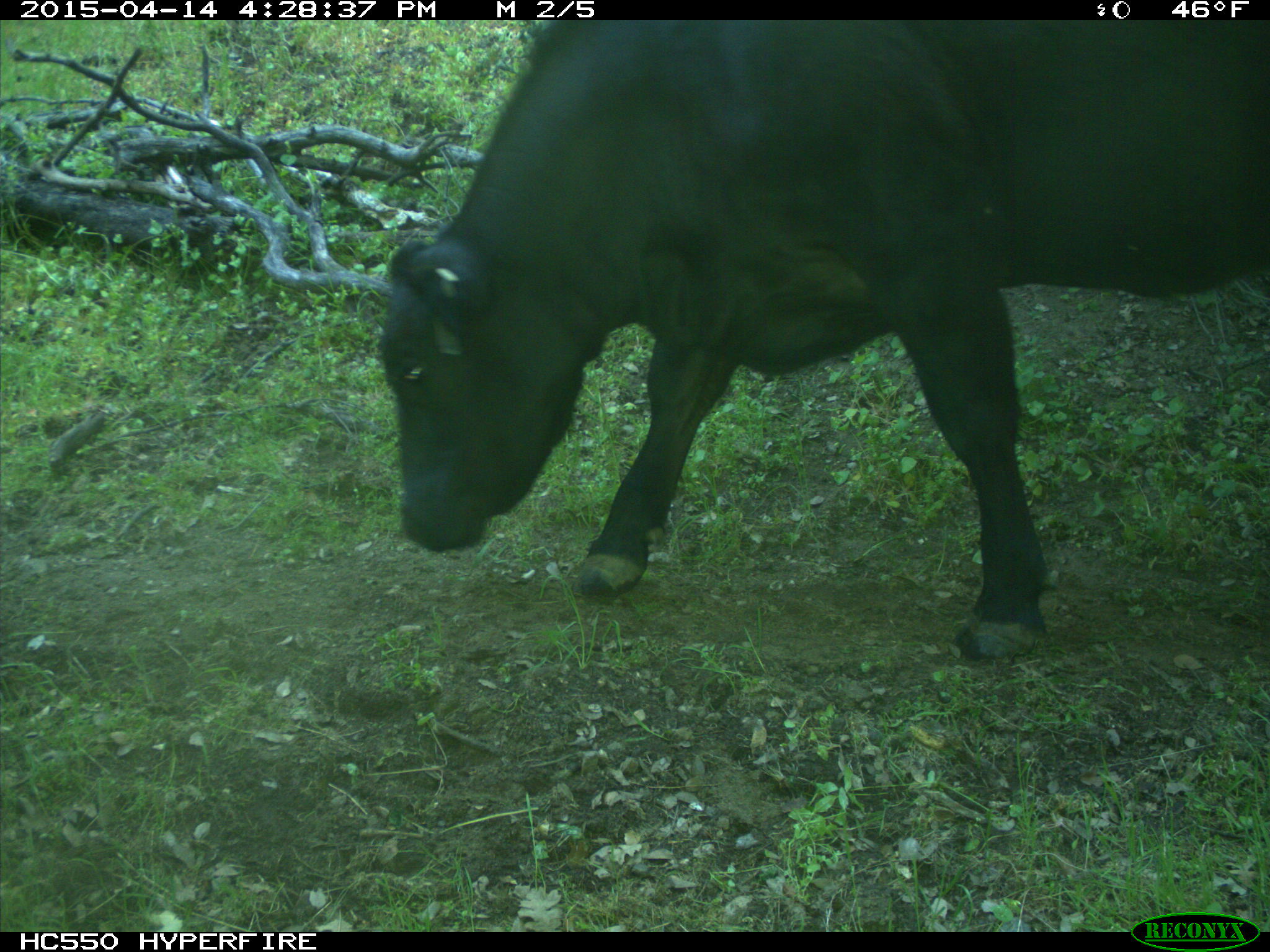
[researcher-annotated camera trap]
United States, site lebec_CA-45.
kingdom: Animalia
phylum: Chordata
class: Mammalia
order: Artiodactyla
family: Bovidae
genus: Bos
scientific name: Bos taurus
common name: domestic cow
Bos taurus (domestic cow).